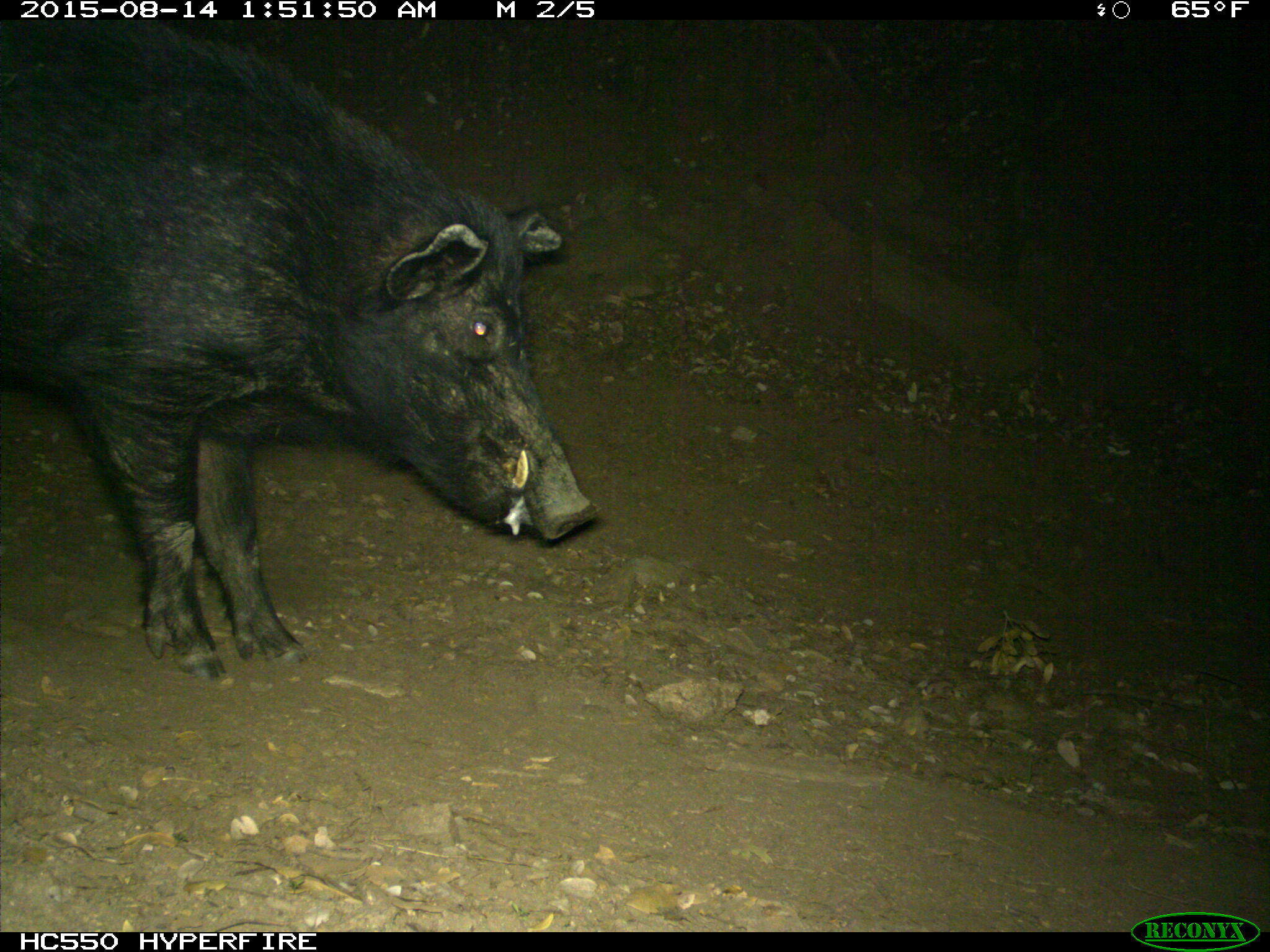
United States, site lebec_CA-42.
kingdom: Animalia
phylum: Chordata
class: Mammalia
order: Artiodactyla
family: Suidae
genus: Sus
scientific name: Sus scrofa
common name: wild boar